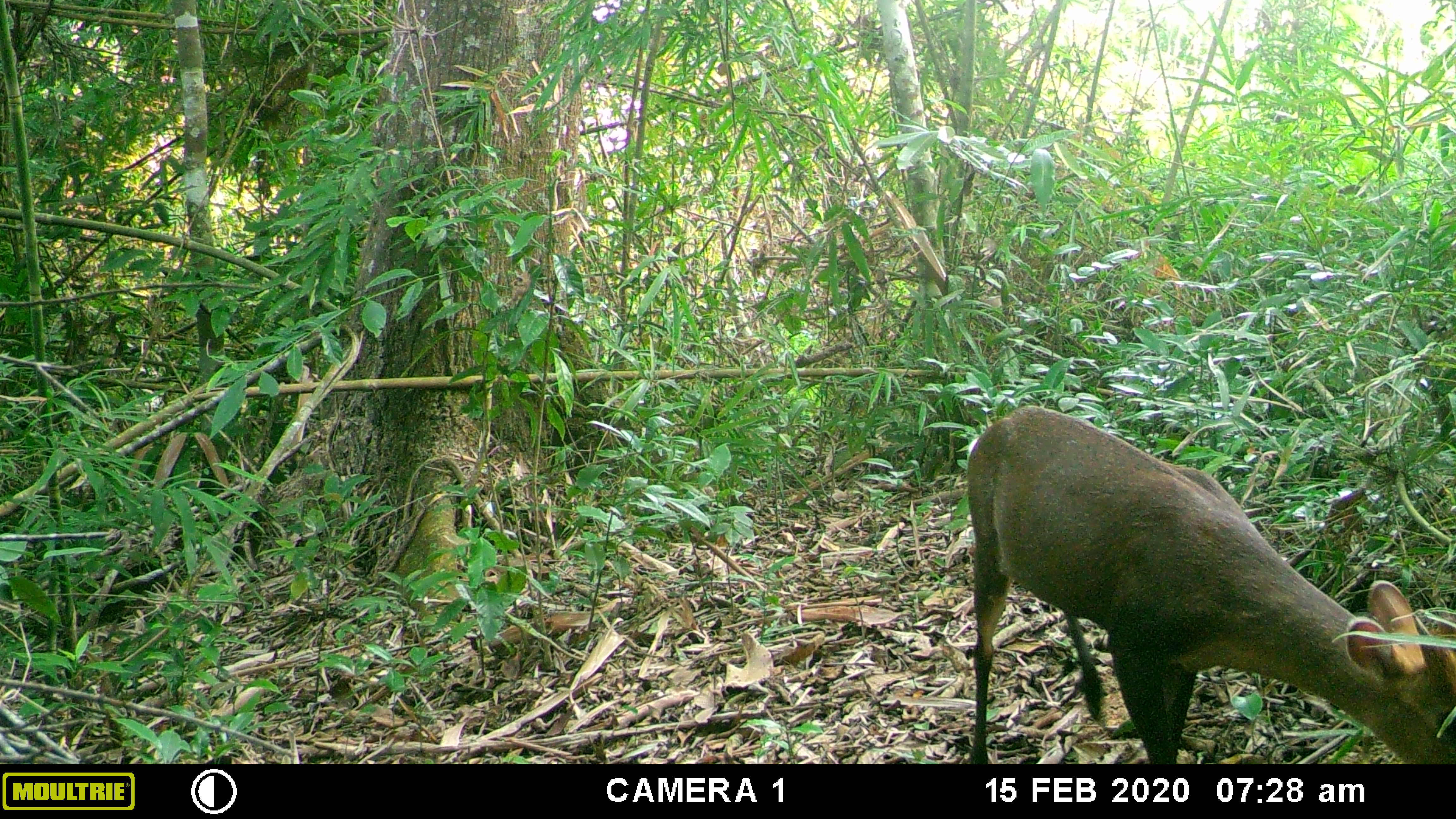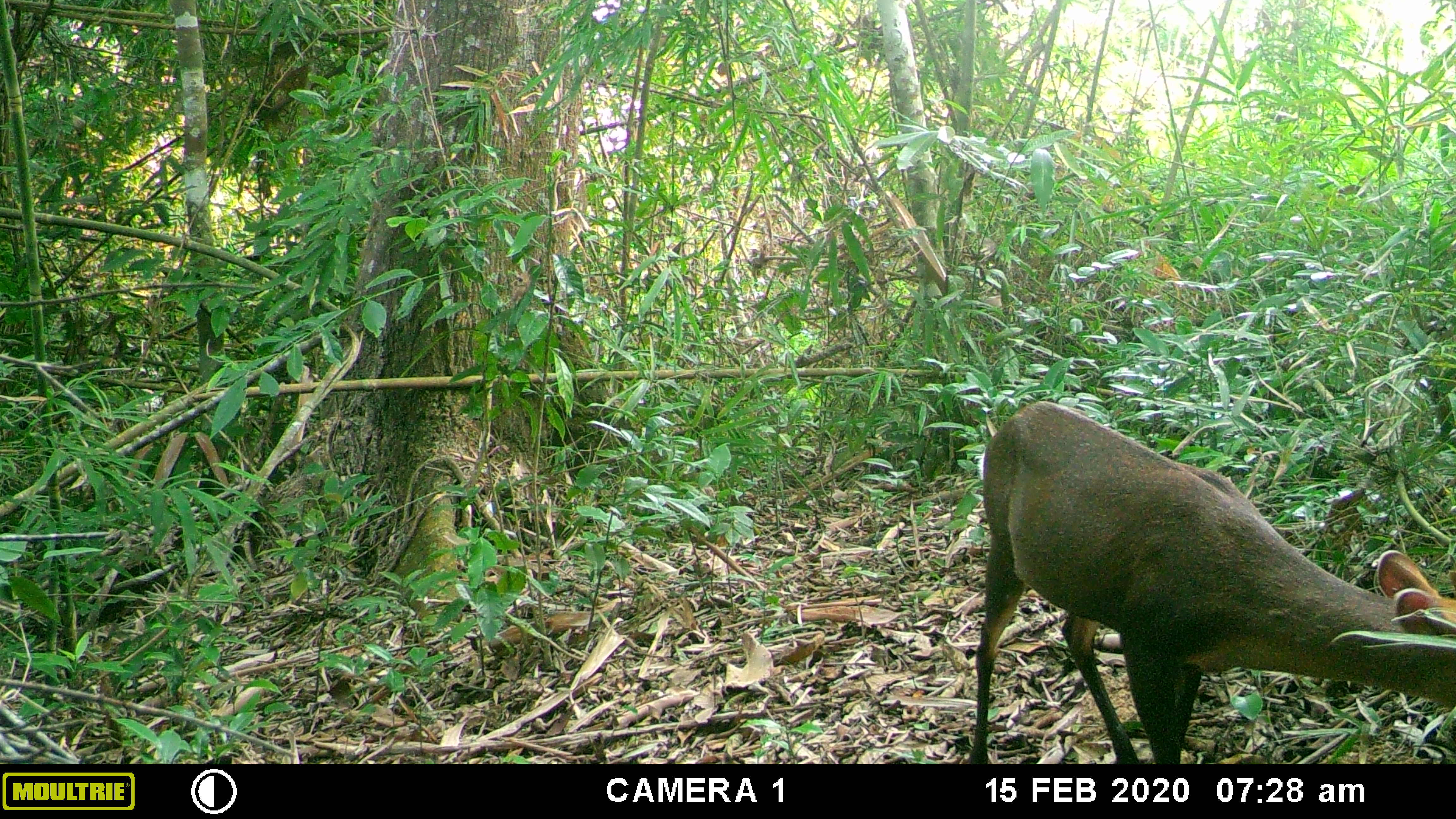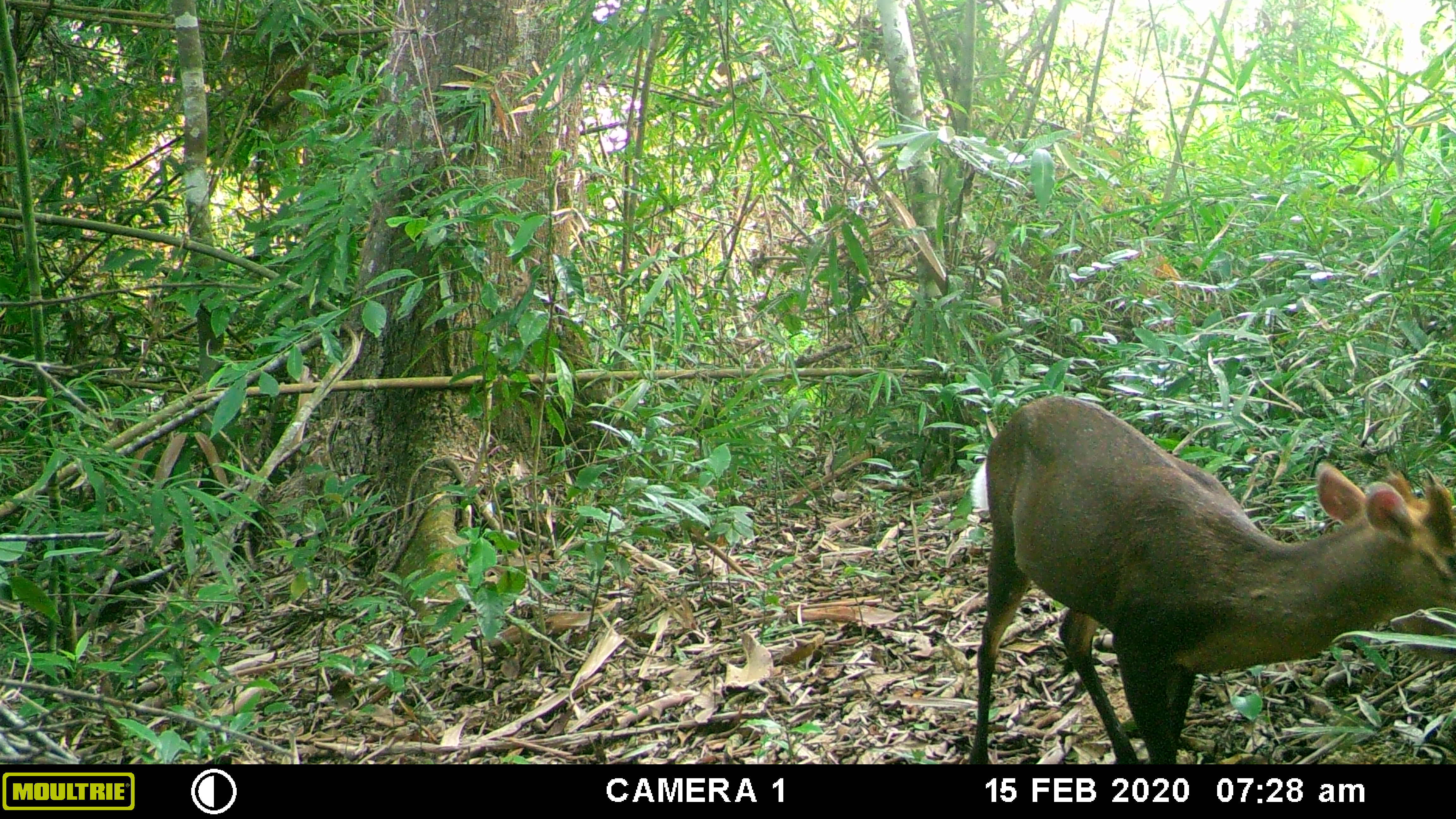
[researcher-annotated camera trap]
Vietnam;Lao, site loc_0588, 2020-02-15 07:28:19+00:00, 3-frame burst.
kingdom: Animalia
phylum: Chordata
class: Mammalia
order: Artiodactyla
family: Cervidae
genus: Muntiacus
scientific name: Muntiacus rooseveltorum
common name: roosevelt's muntjac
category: roosevelts muntjac group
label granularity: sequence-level